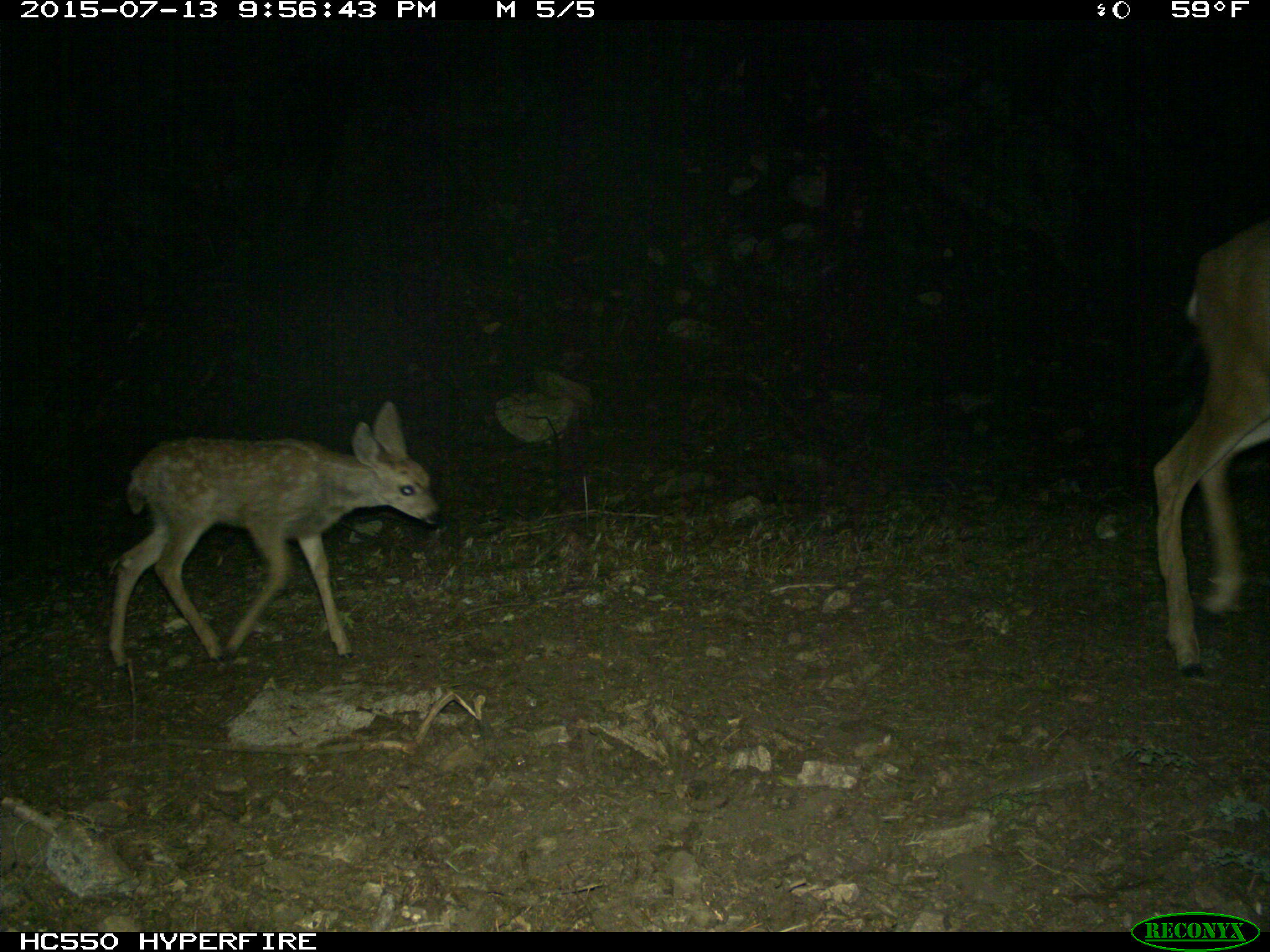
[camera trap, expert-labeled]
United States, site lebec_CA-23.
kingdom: Animalia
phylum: Chordata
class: Mammalia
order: Artiodactyla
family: Cervidae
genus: Odocoileus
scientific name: Odocoileus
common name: deer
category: unidentified deer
Unidentified deer (deer) (Odocoileus).